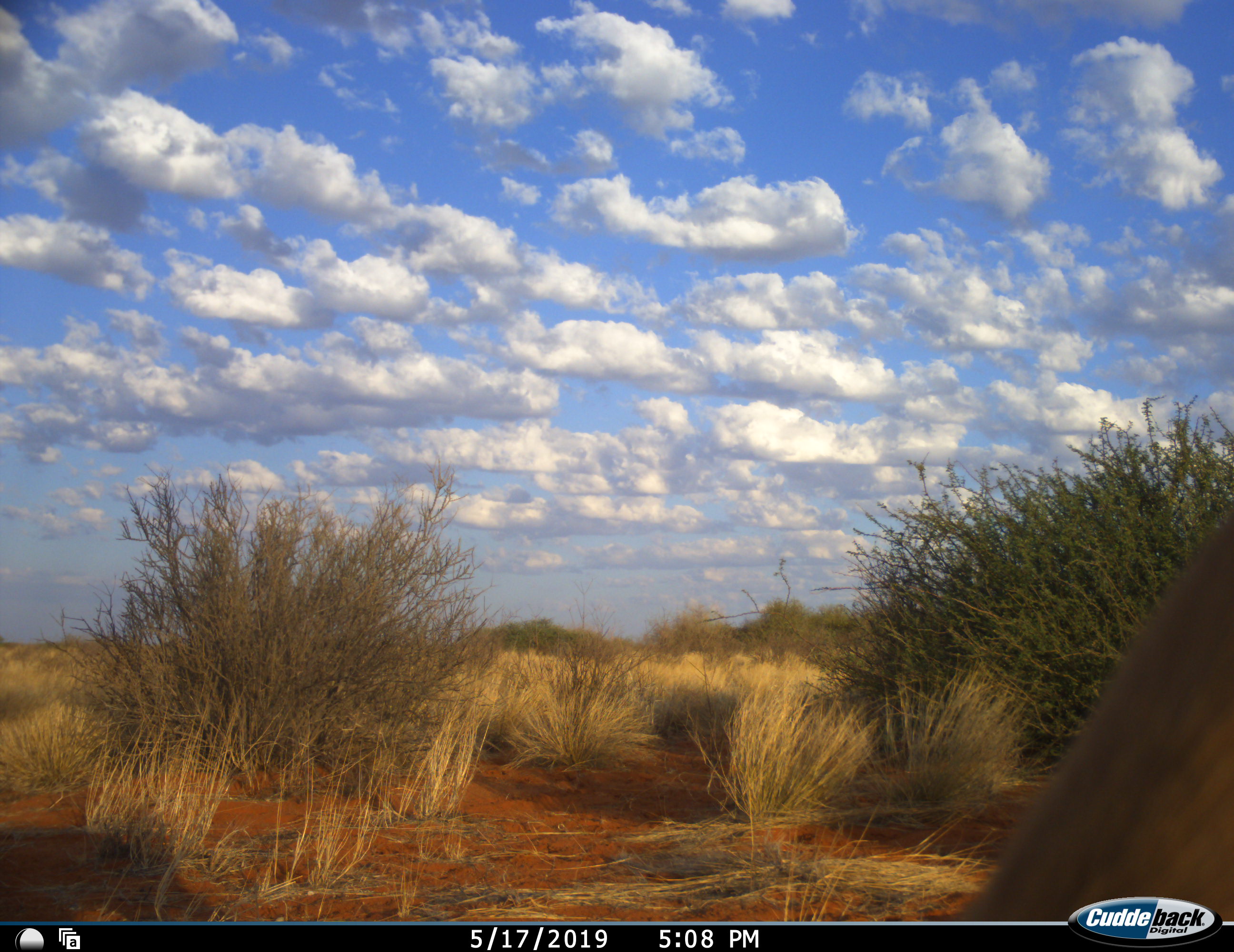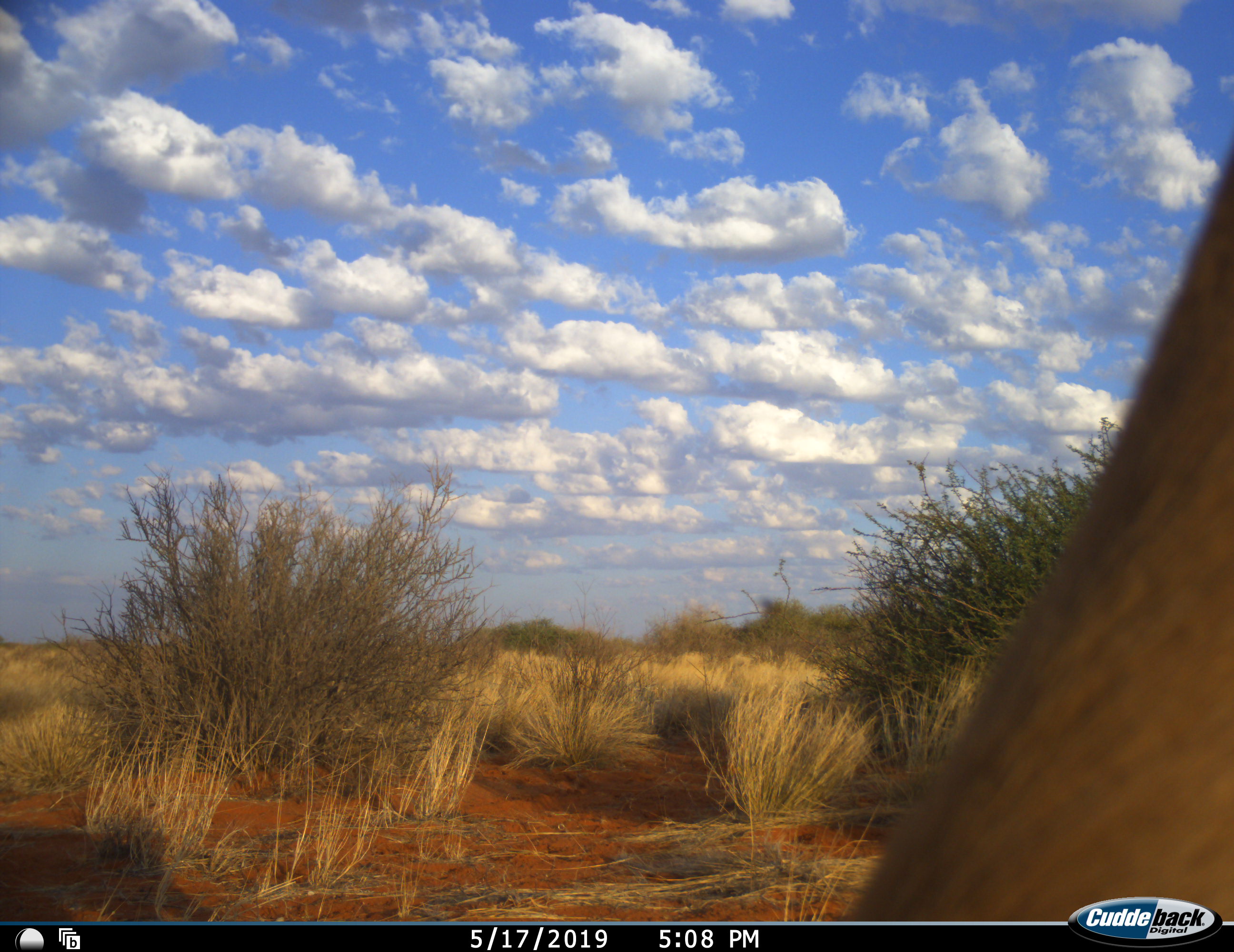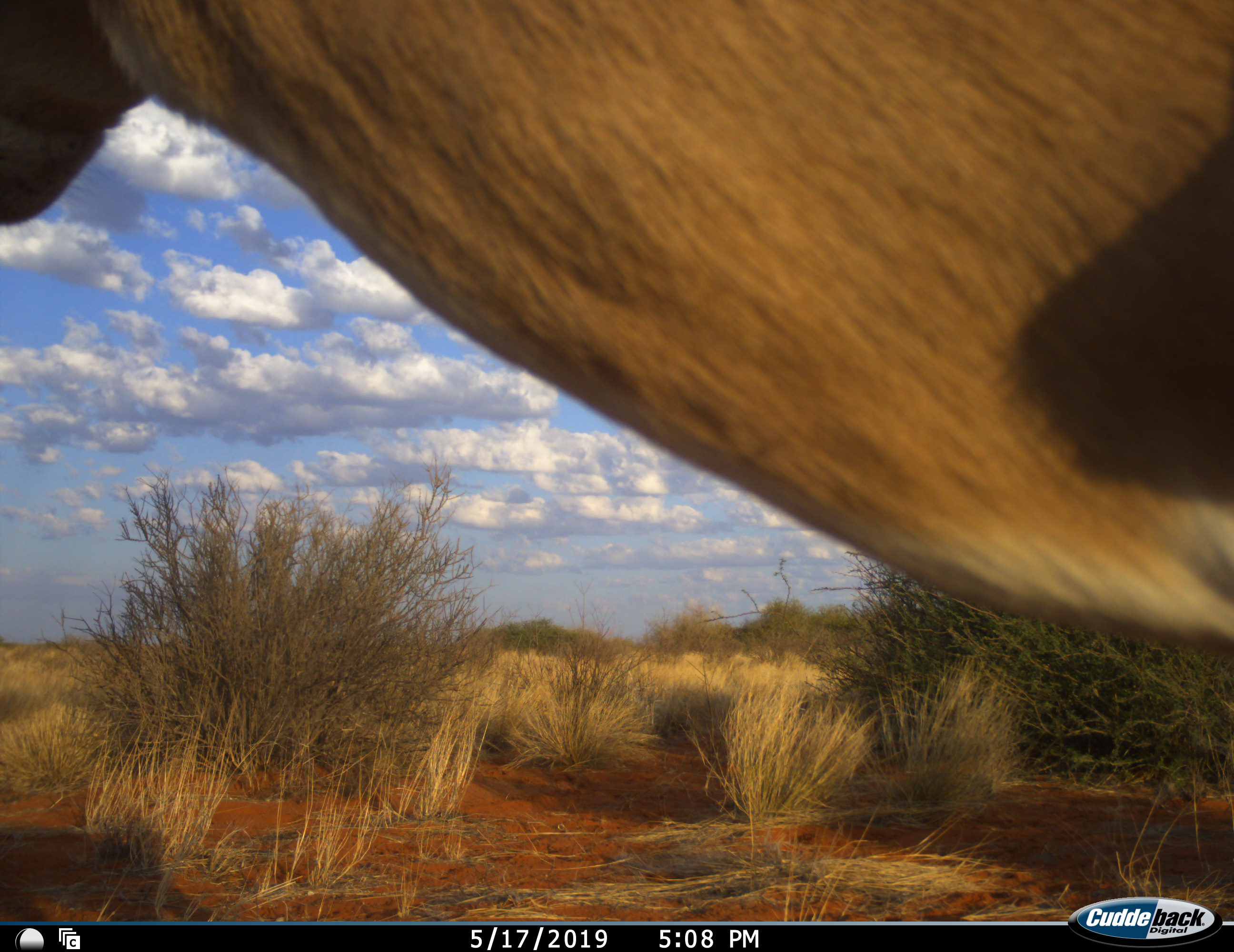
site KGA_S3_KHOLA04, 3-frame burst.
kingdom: Animalia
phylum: Chordata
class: Mammalia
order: Artiodactyla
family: Bovidae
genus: Antidorcas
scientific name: Antidorcas marsupialis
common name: springbok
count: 1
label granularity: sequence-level